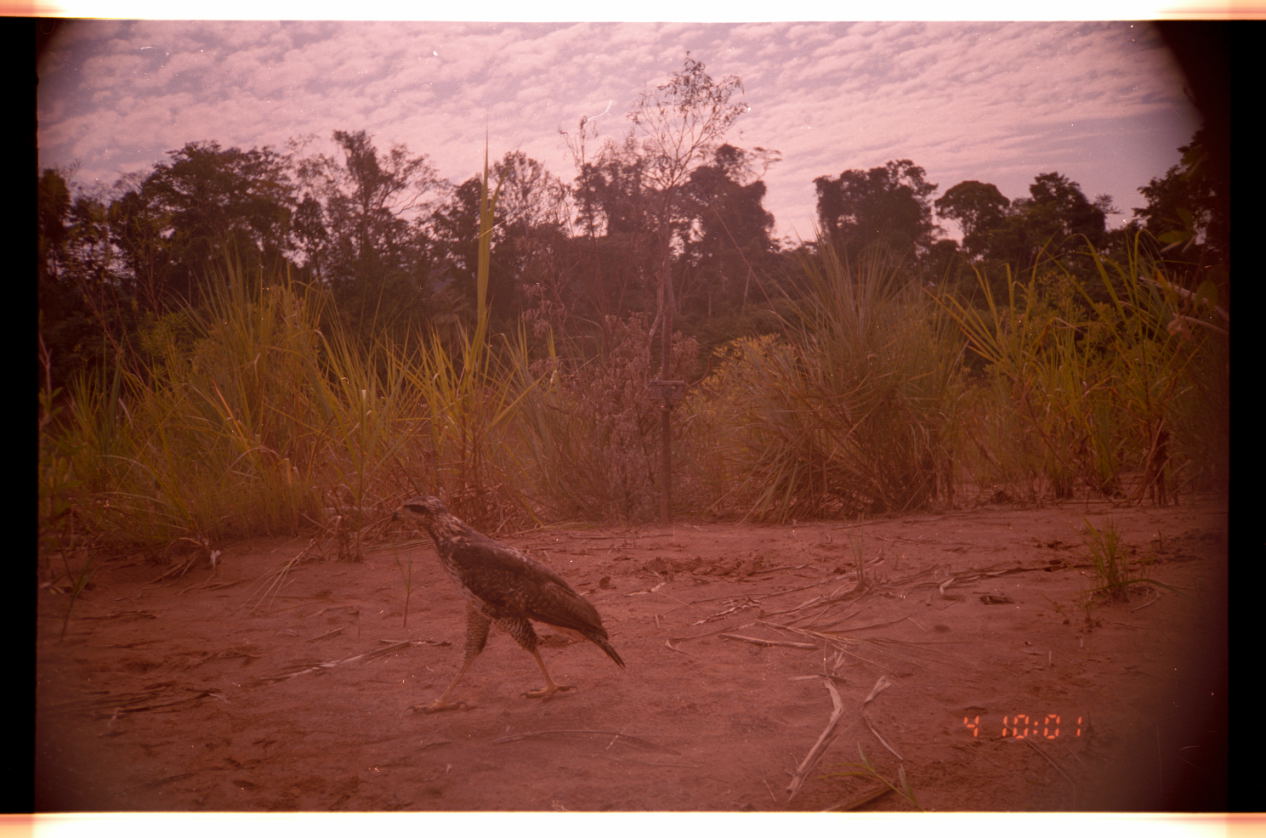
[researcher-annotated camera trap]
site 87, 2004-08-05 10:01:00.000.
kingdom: Animalia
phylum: Chordata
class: Aves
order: Accipitriformes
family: Accipitridae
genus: Buteogallus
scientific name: Buteogallus urubitinga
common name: great black hawk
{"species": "Buteogallus urubitinga (great black hawk)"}